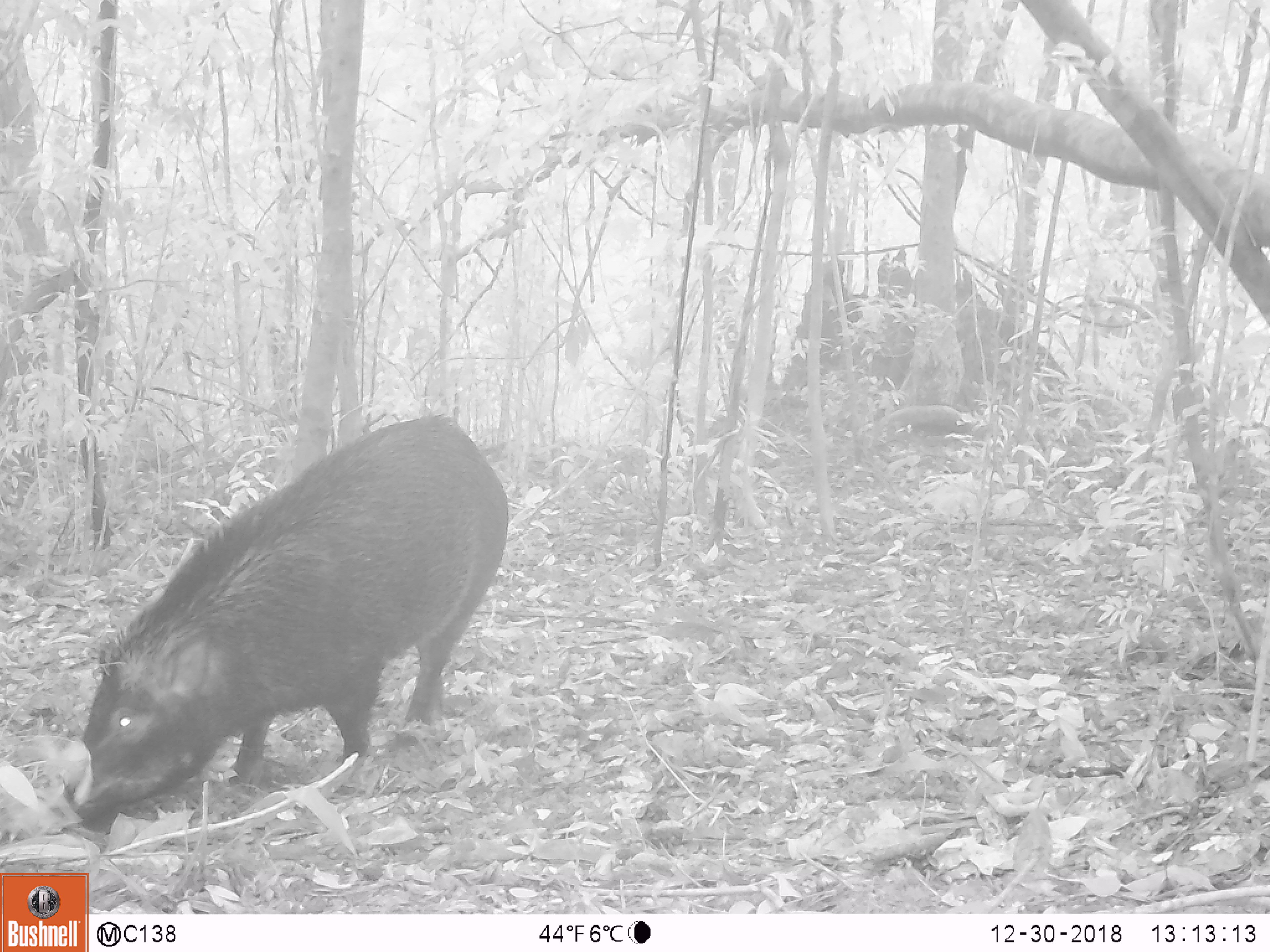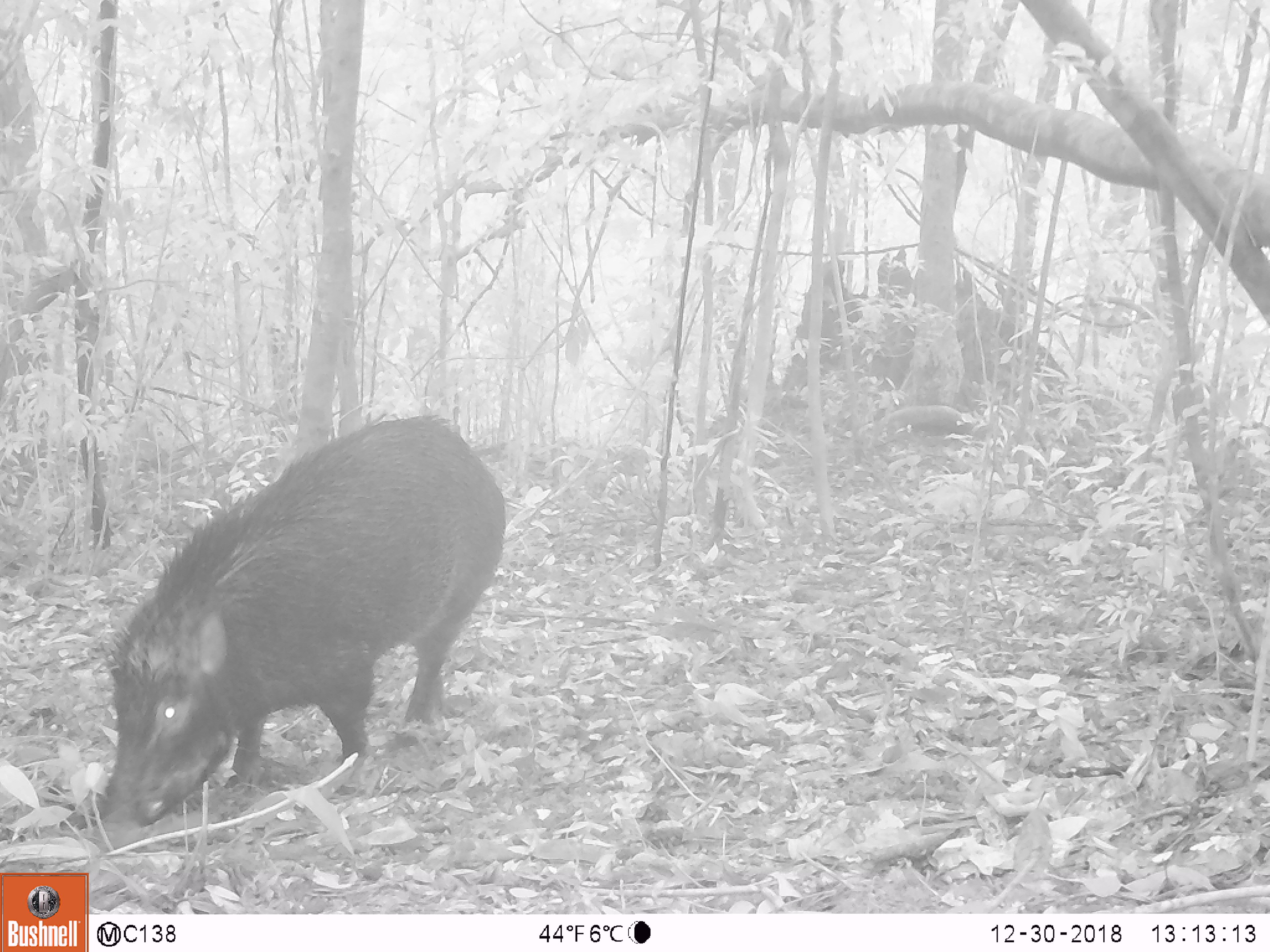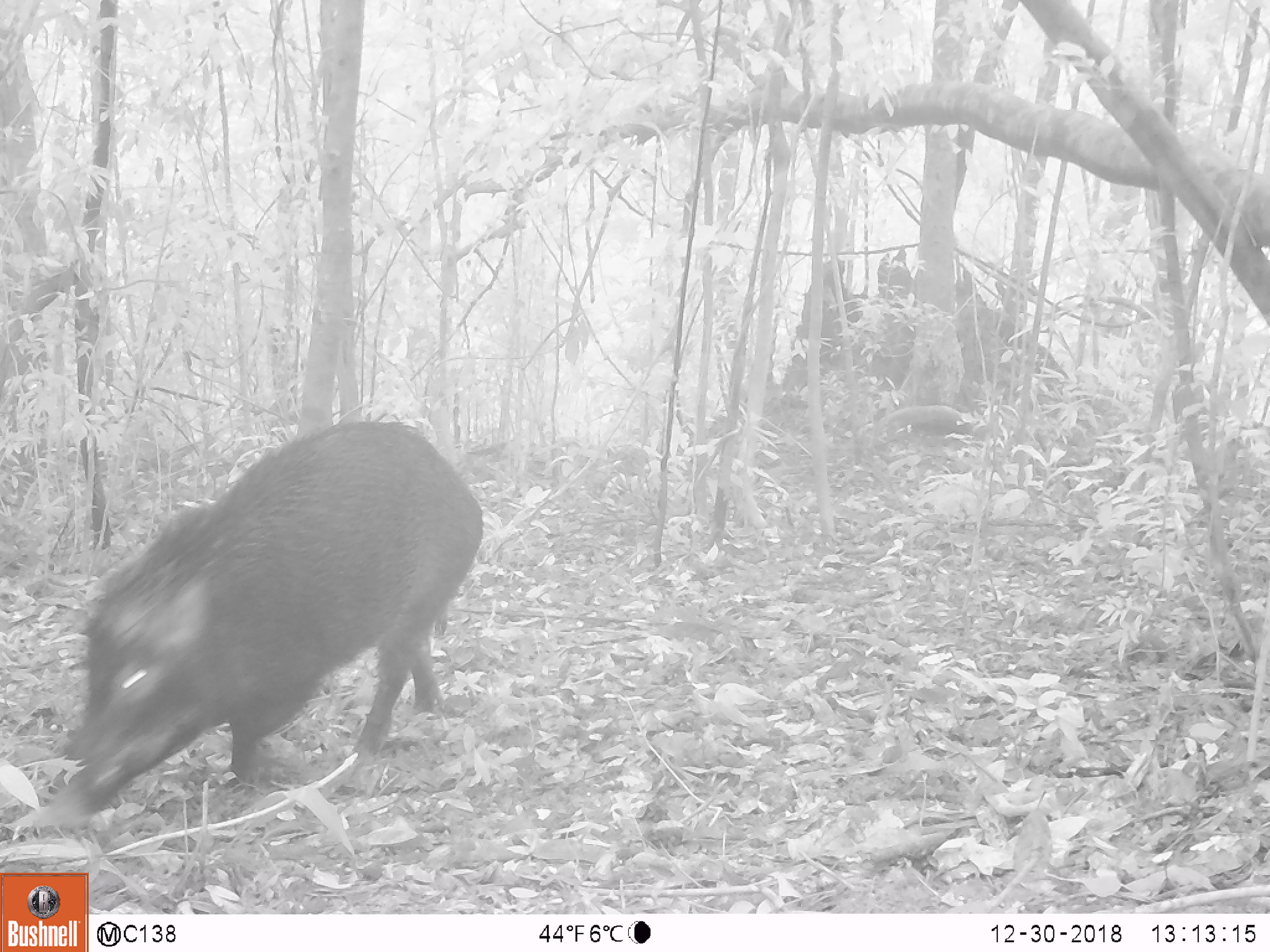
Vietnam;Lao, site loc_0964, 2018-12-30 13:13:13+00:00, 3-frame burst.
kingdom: Animalia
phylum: Chordata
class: Mammalia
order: Artiodactyla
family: Suidae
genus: Sus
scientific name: Sus scrofa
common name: eurasian wild pig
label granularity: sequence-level